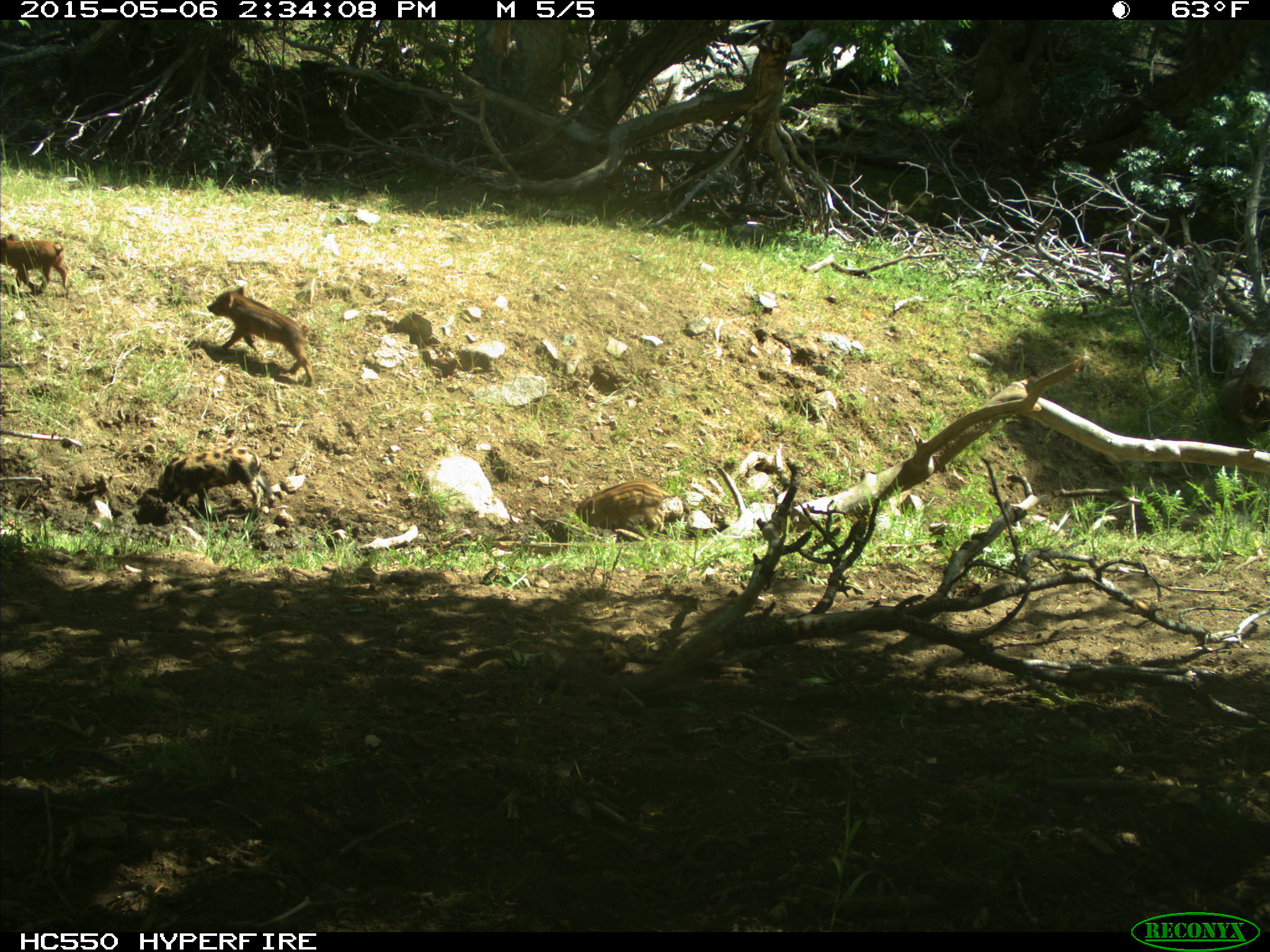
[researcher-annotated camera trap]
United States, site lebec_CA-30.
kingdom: Animalia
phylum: Chordata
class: Mammalia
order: Artiodactyla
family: Suidae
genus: Sus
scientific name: Sus scrofa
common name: wild boar